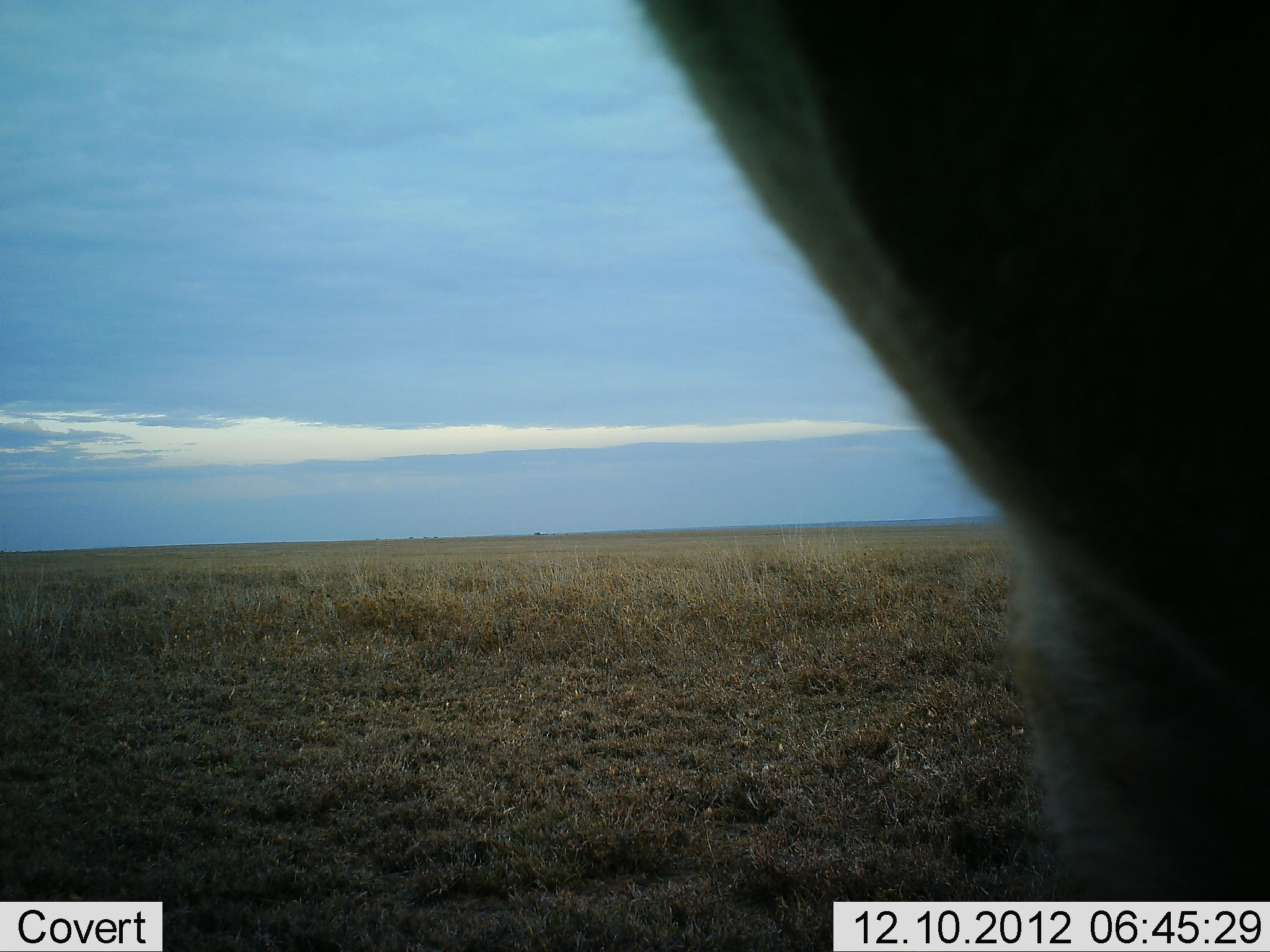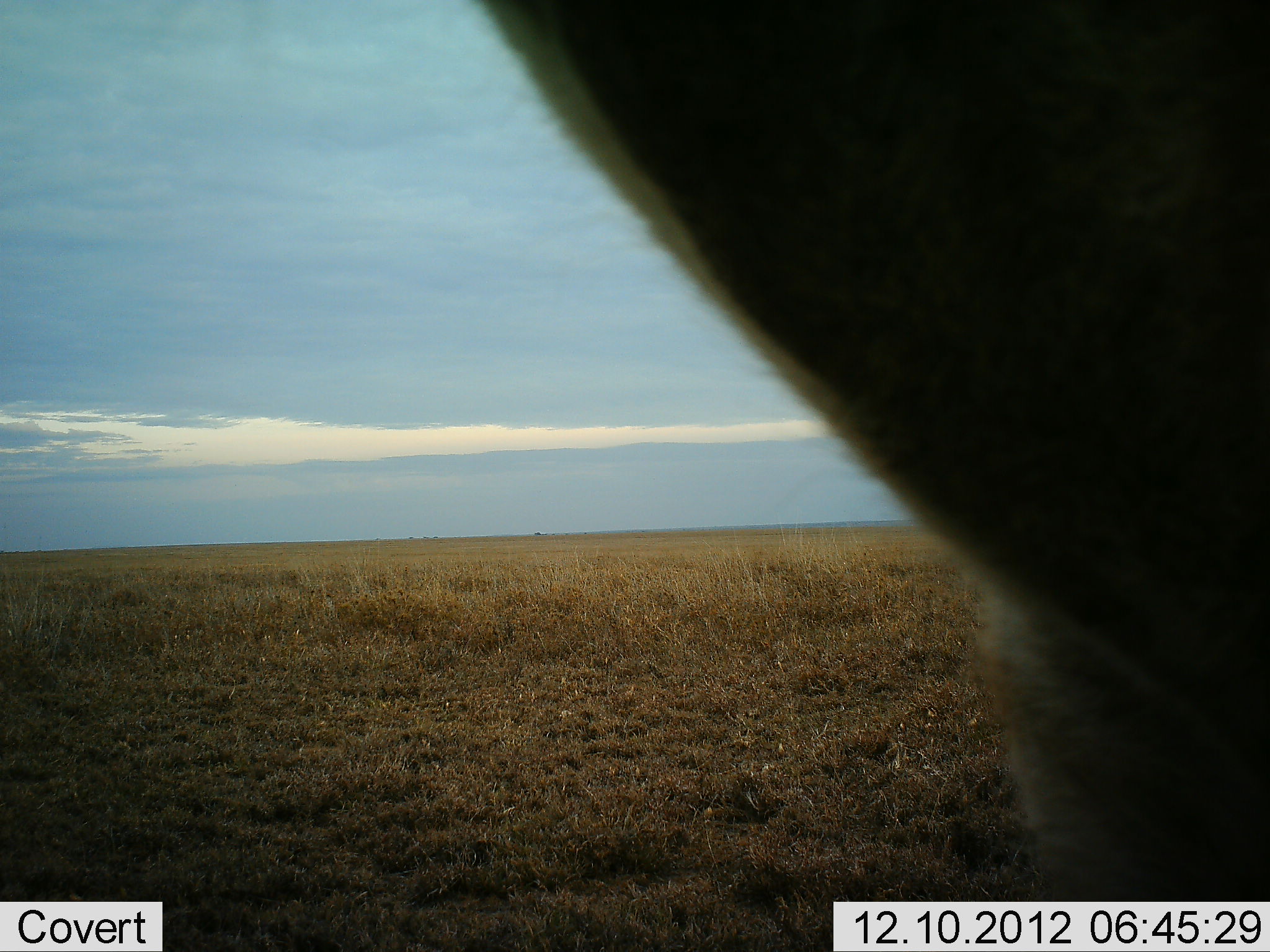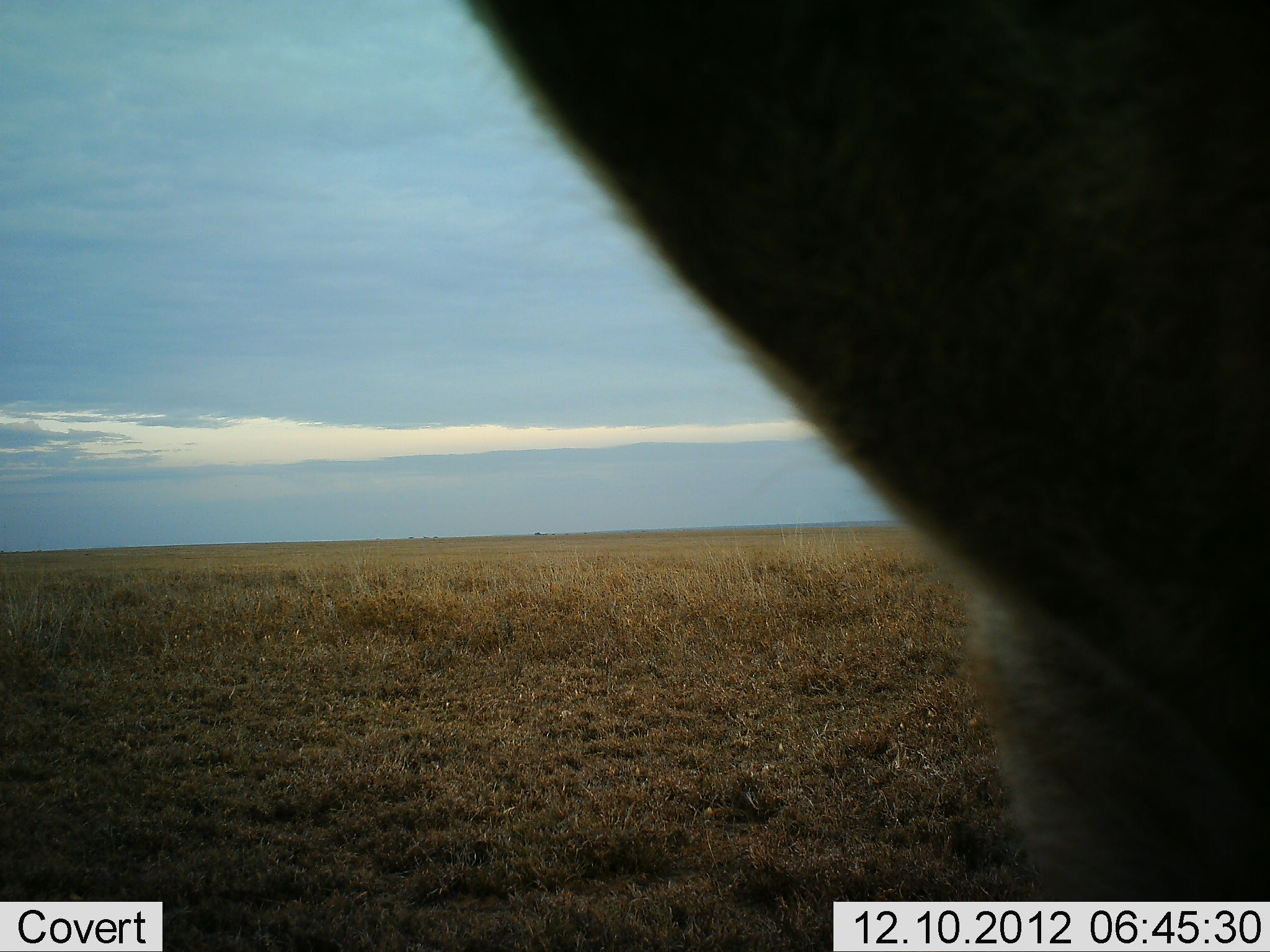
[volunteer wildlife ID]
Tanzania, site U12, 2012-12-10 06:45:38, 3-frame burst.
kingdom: Animalia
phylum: Chordata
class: Mammalia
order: Artiodactyla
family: Bovidae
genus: Alcelaphus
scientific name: Alcelaphus buselaphus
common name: hartebeest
Hartebeest (Alcelaphus buselaphus), count 1. Behavior (volunteer vote fractions): standing 100%, resting 0%, moving 0%, interacting 0%. Young present (vote fraction): 0%. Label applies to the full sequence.